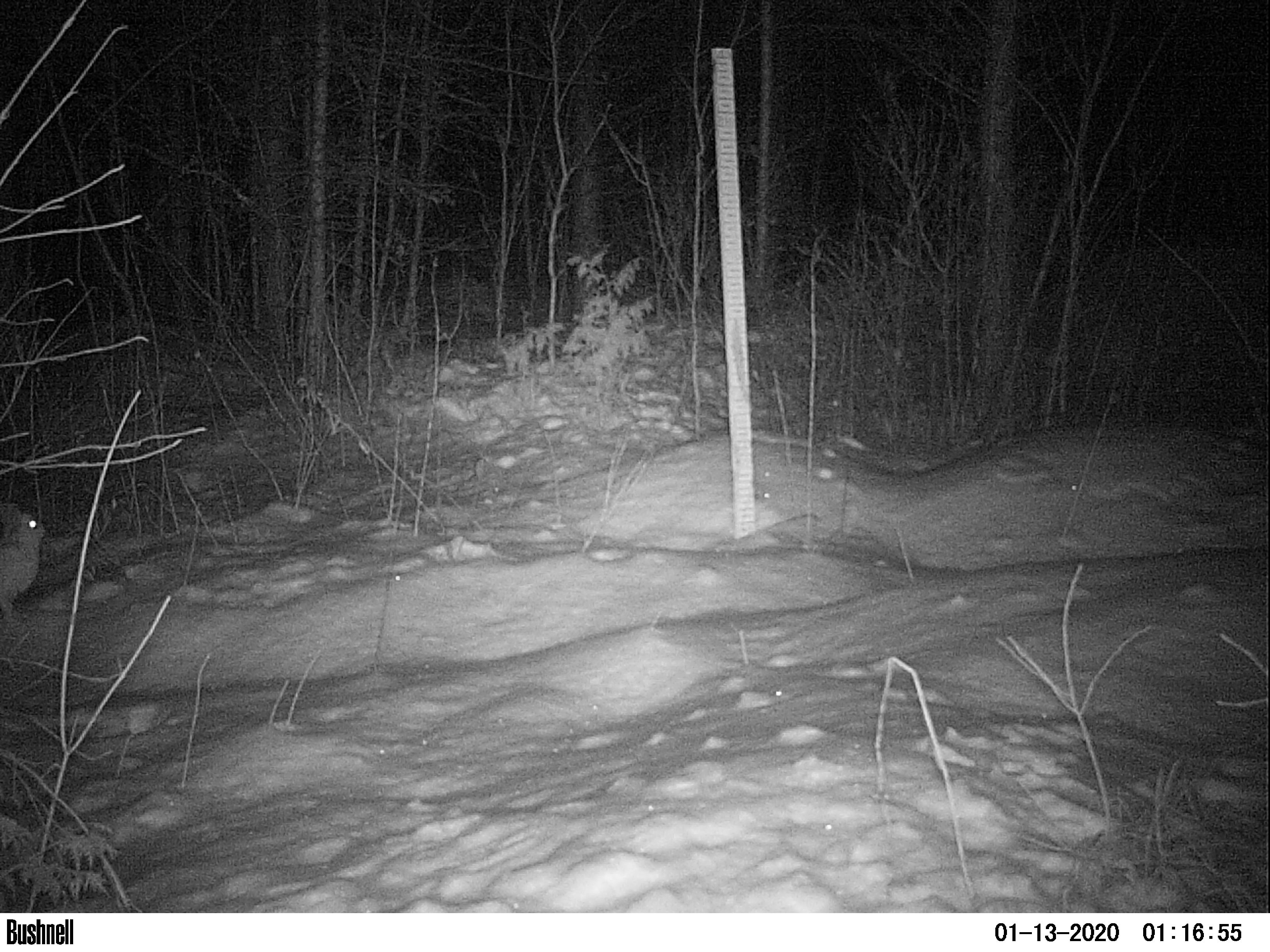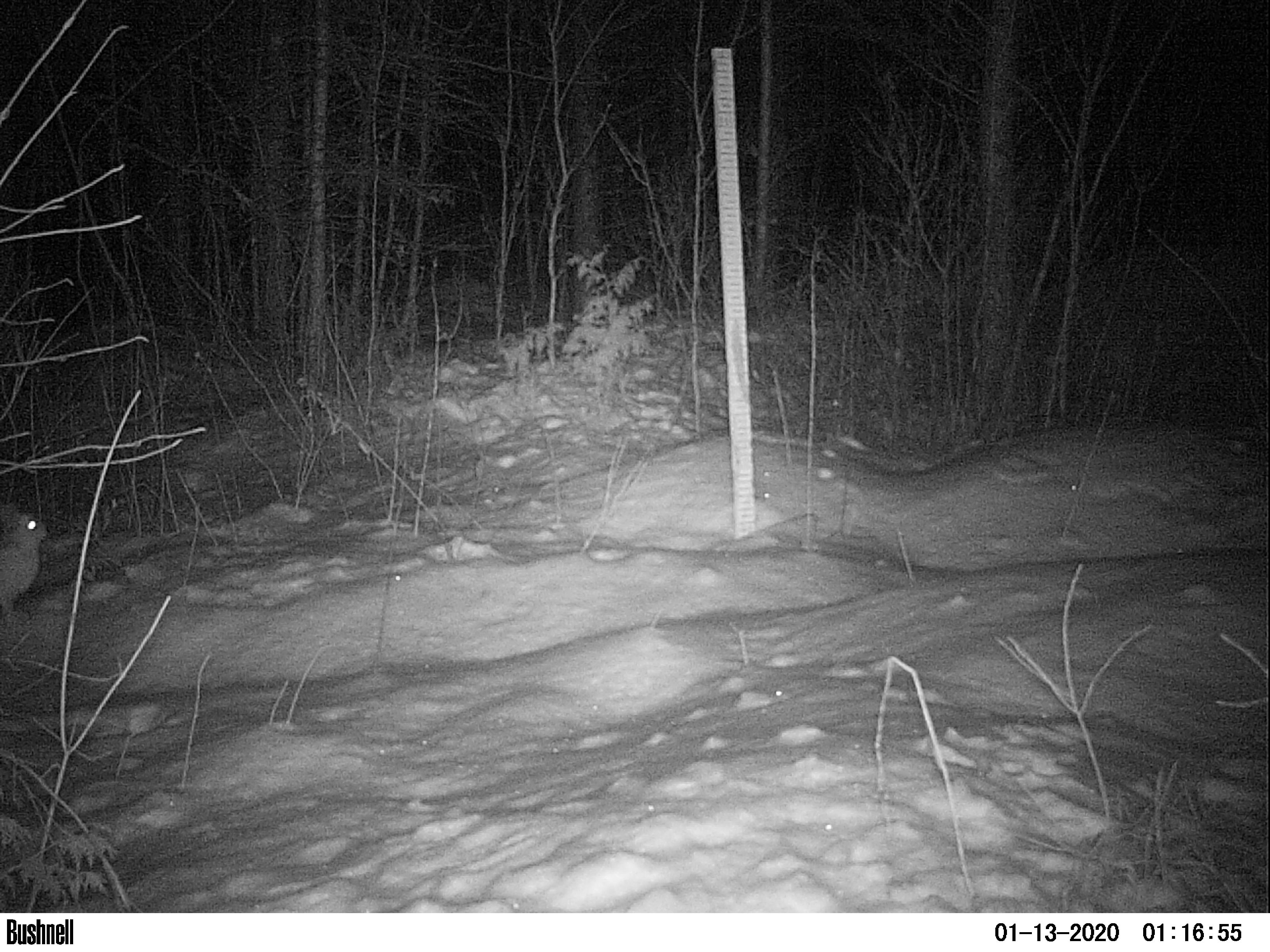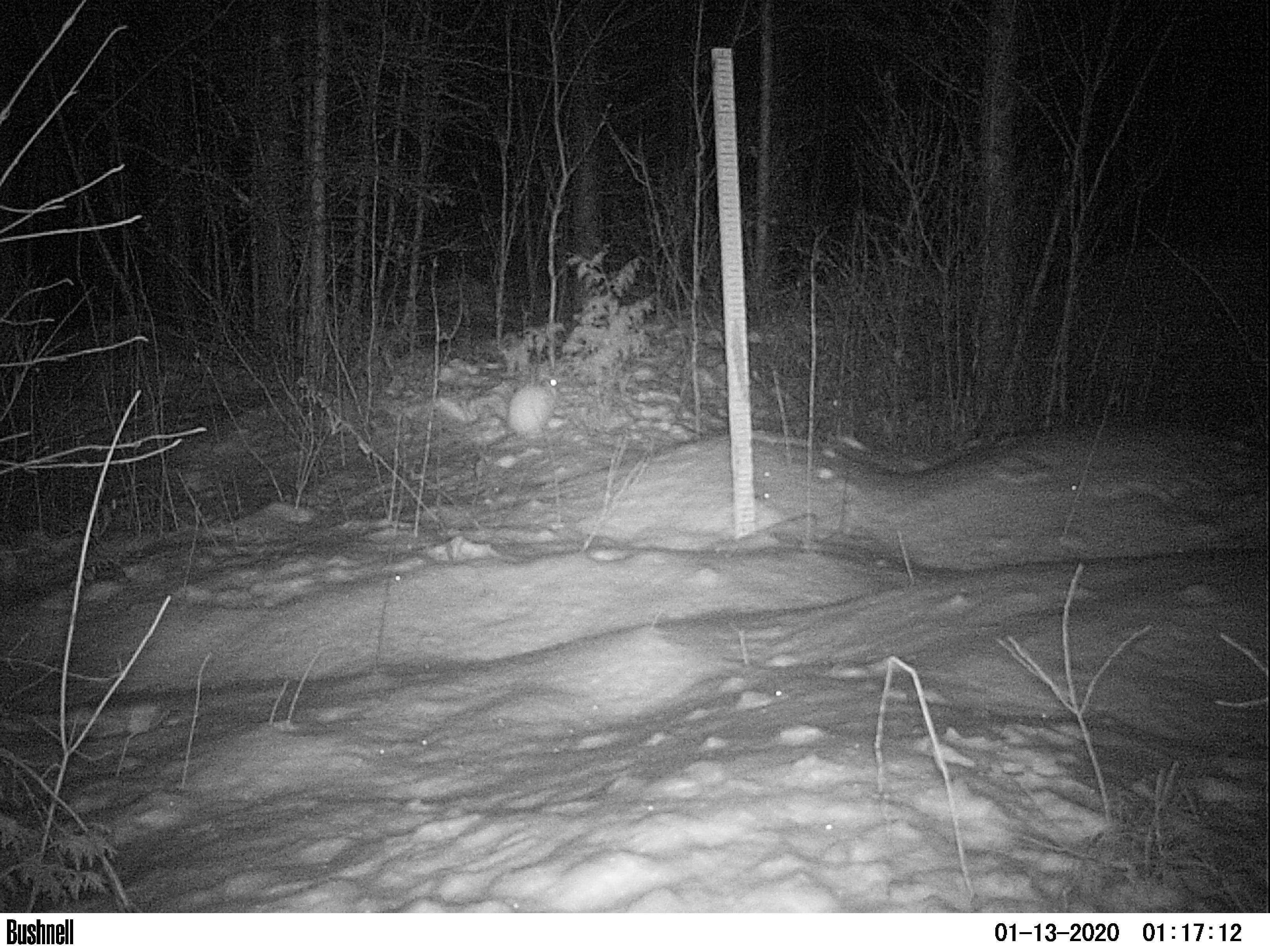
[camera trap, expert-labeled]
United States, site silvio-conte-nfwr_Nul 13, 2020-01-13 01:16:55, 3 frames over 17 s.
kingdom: Animalia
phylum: Chordata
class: Mammalia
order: Lagomorpha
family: Leporidae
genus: Lepus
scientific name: Lepus americanus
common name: snowshoe hare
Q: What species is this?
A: Snowshoe hare (Lepus americanus).